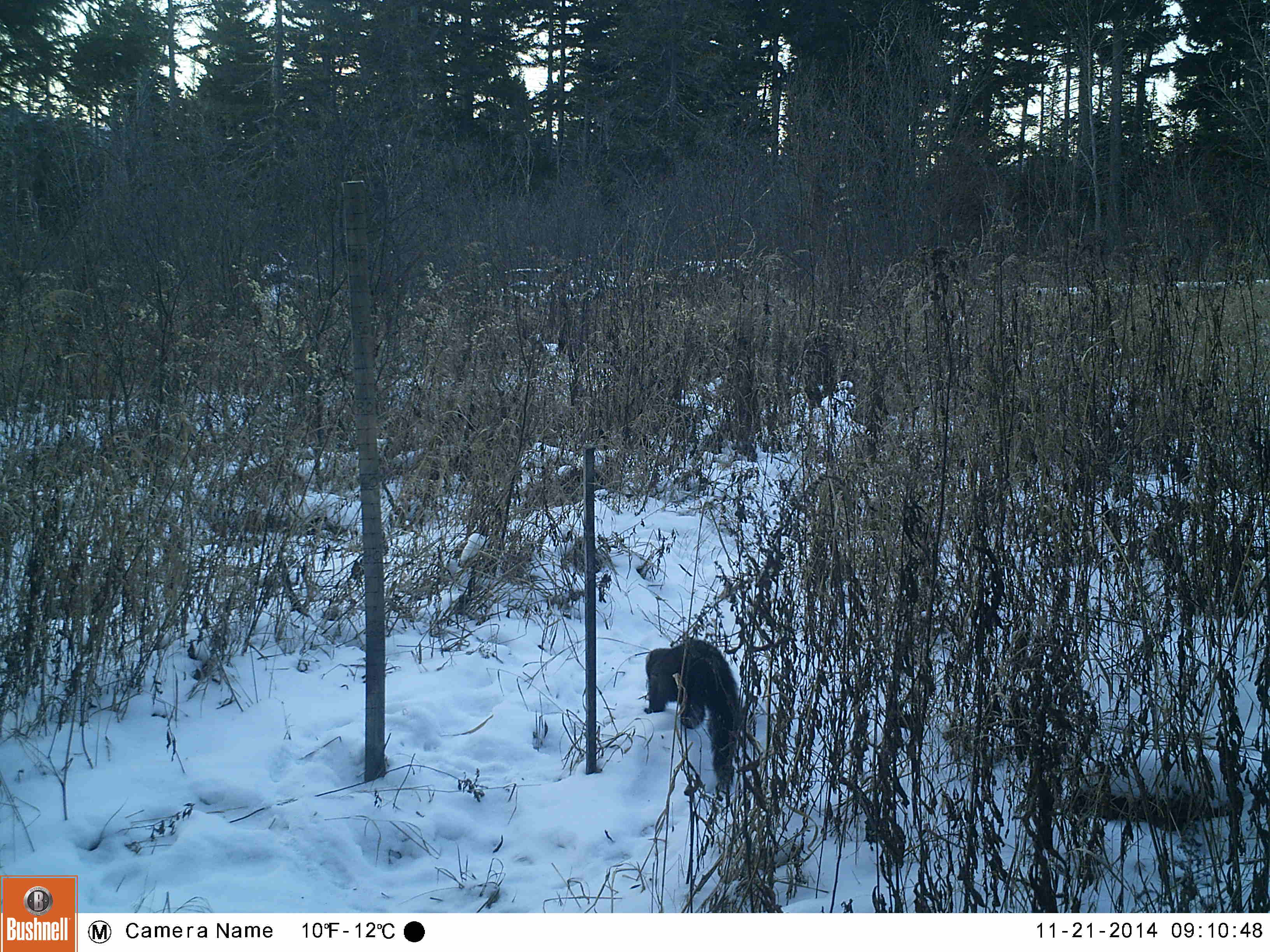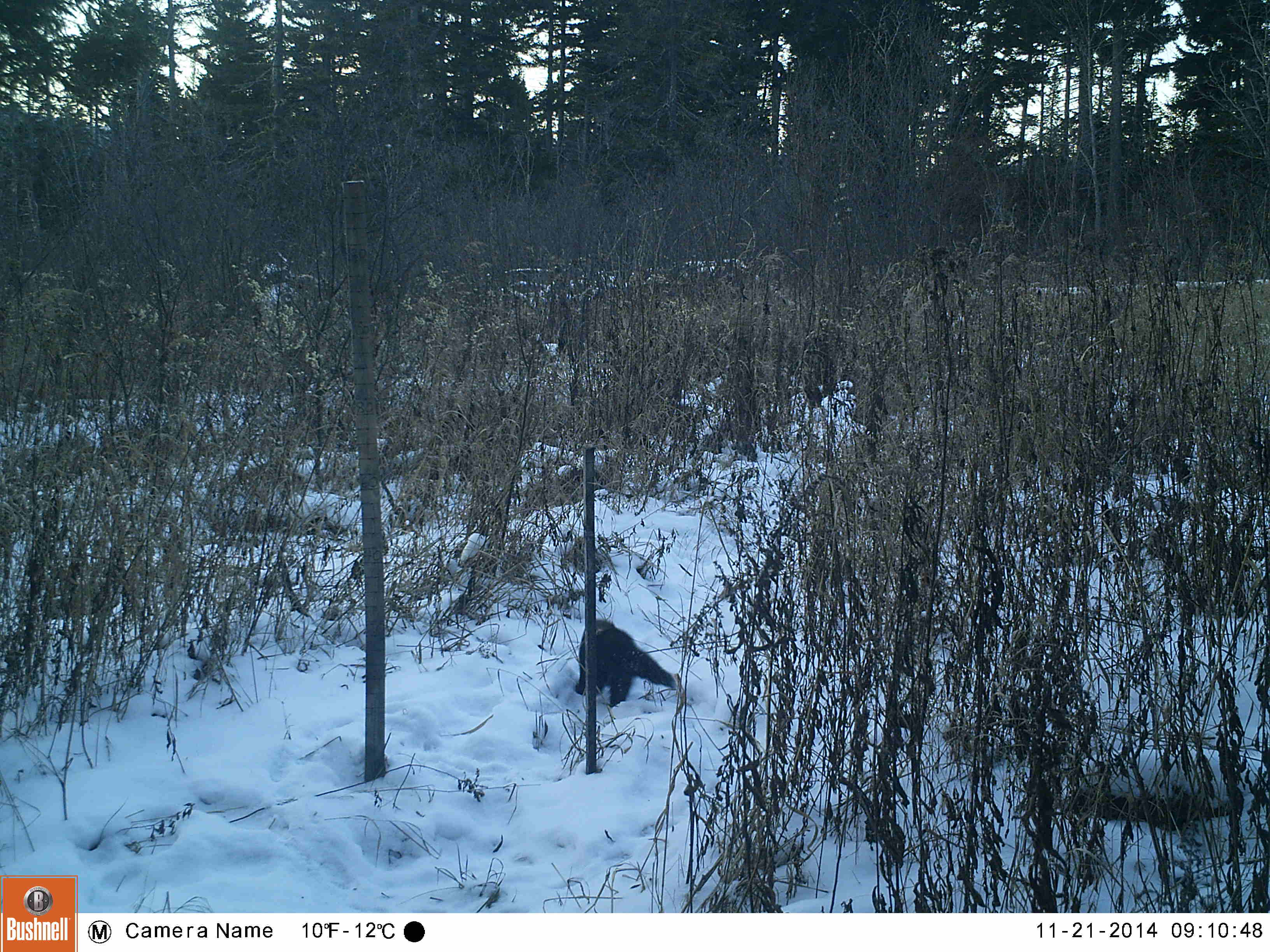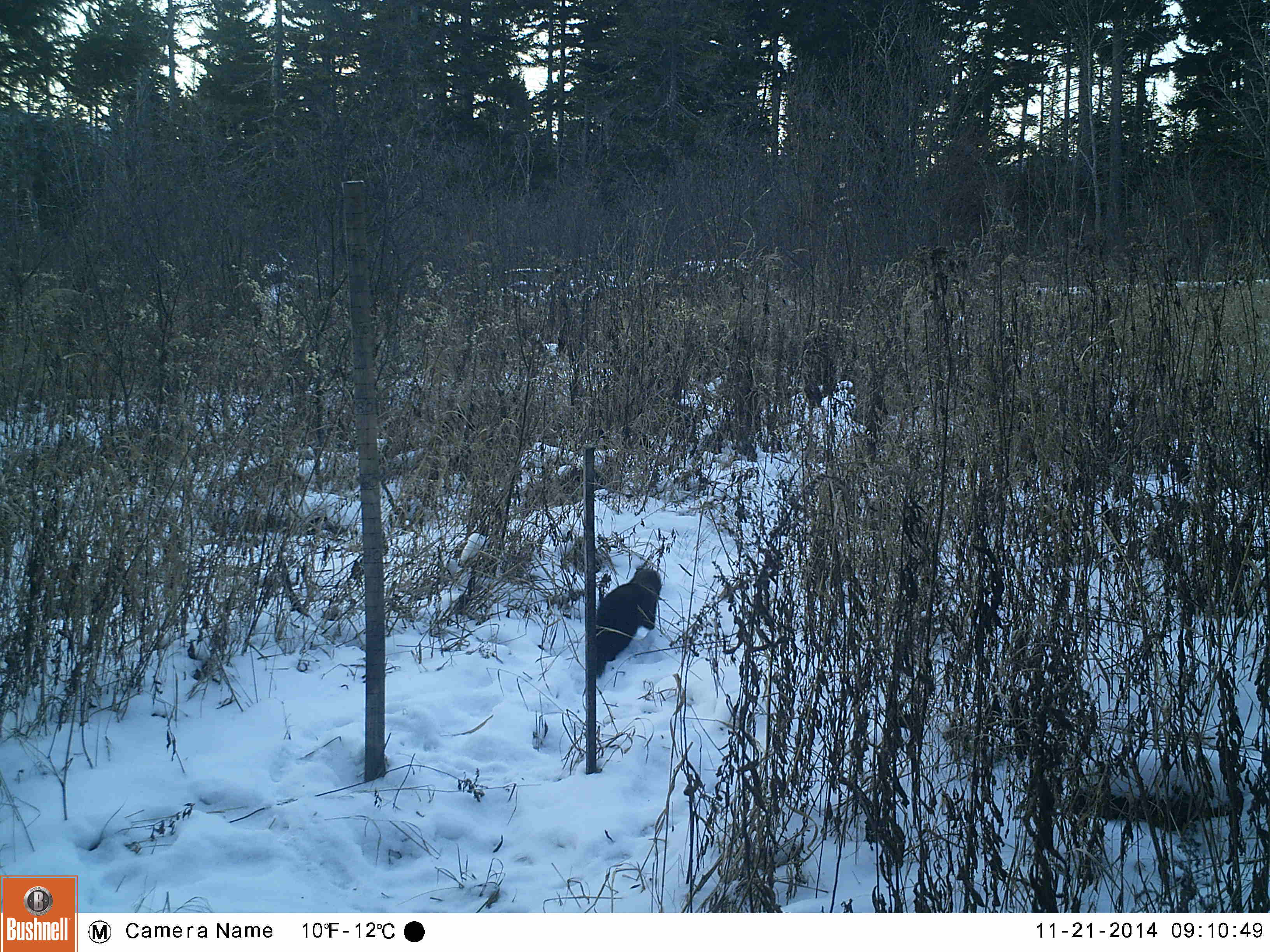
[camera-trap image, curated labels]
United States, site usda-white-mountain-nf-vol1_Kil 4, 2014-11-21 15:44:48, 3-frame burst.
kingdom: Animalia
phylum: Chordata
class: Mammalia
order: Carnivora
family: Mustelidae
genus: Pekania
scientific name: Pekania pennanti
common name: fisher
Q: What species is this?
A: Fisher (Pekania pennanti).